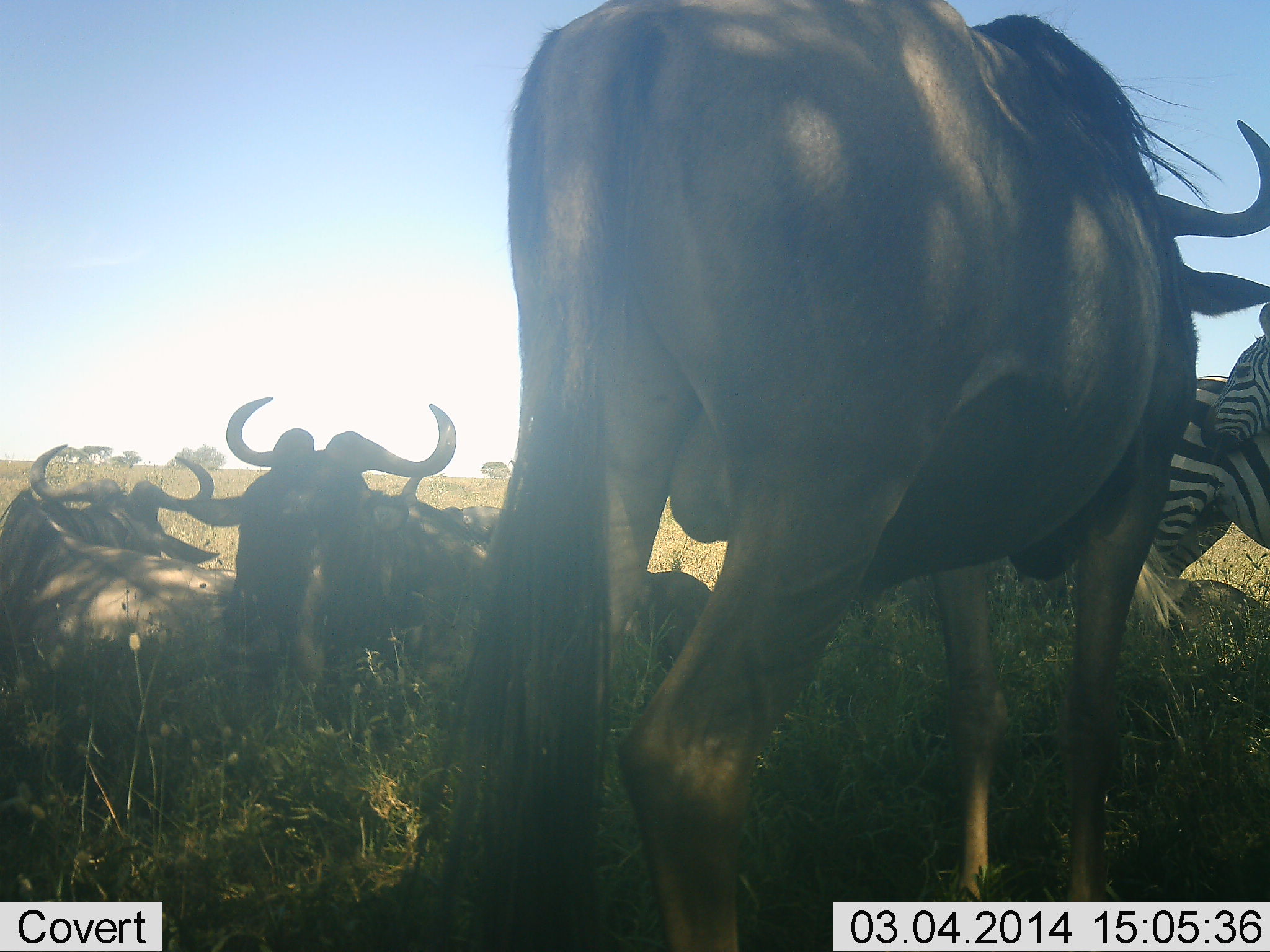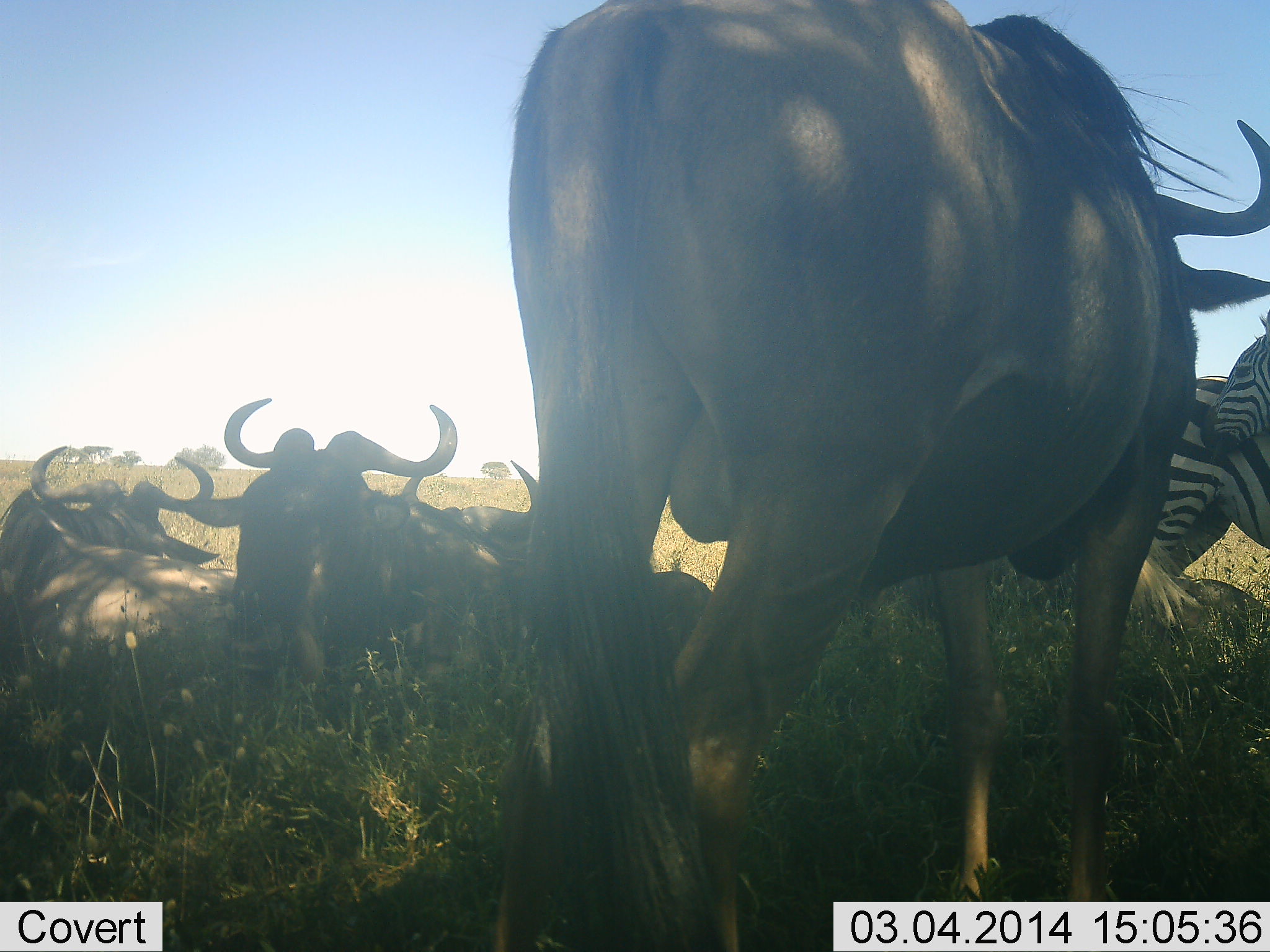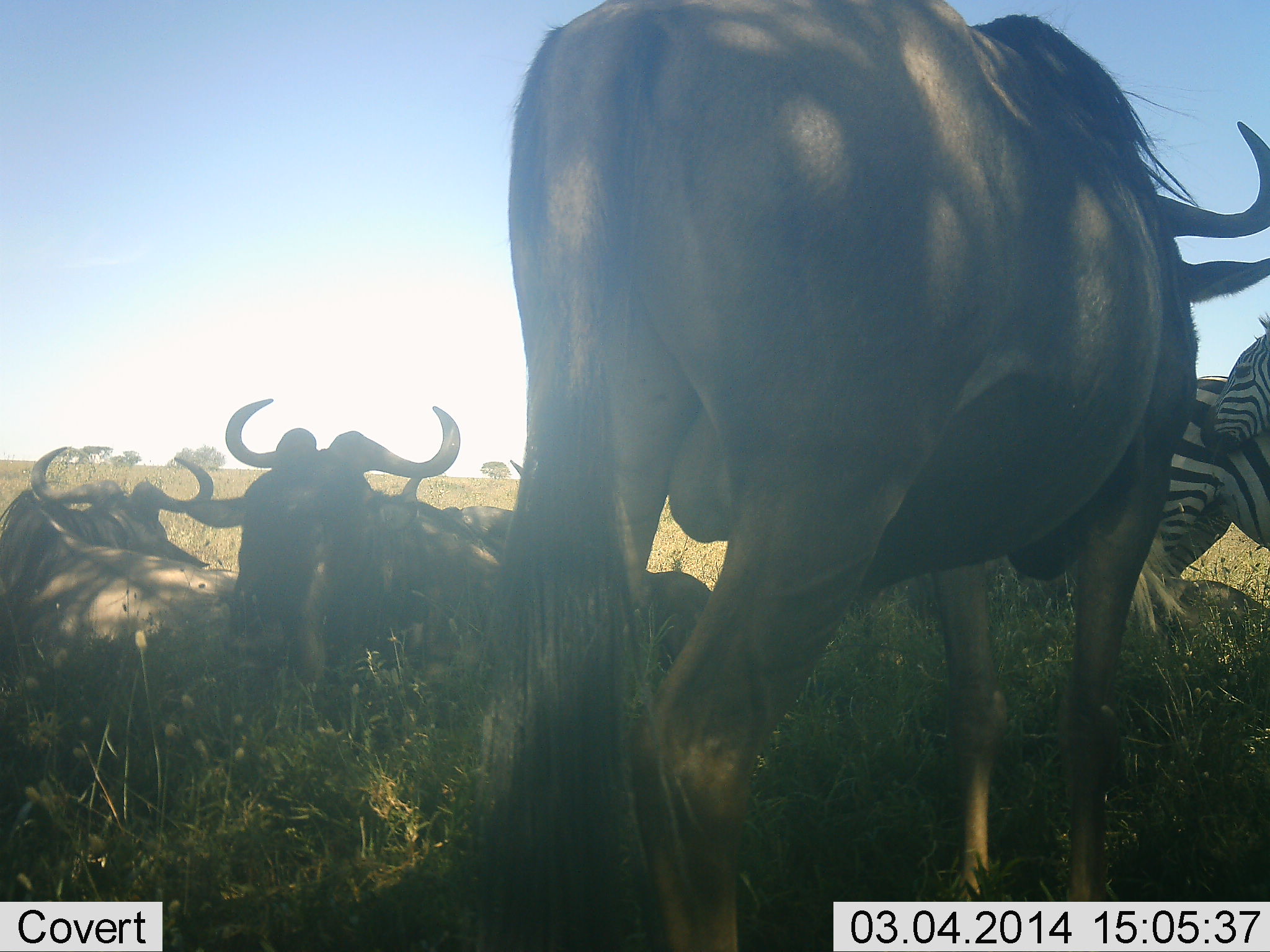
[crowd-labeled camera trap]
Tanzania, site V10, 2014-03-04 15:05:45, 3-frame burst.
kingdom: Animalia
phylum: Chordata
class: Mammalia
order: Artiodactyla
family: Bovidae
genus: Connochaetes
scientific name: Connochaetes taurinus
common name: blue wildebeest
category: wildebeest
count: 5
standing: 90%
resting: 100%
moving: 0%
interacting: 0%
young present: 0%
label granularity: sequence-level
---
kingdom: Animalia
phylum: Chordata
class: Mammalia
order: Perissodactyla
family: Equidae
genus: Equus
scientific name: Equus quagga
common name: plains zebra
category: zebra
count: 2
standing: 90%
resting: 0%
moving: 0%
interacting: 20%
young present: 0%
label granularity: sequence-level